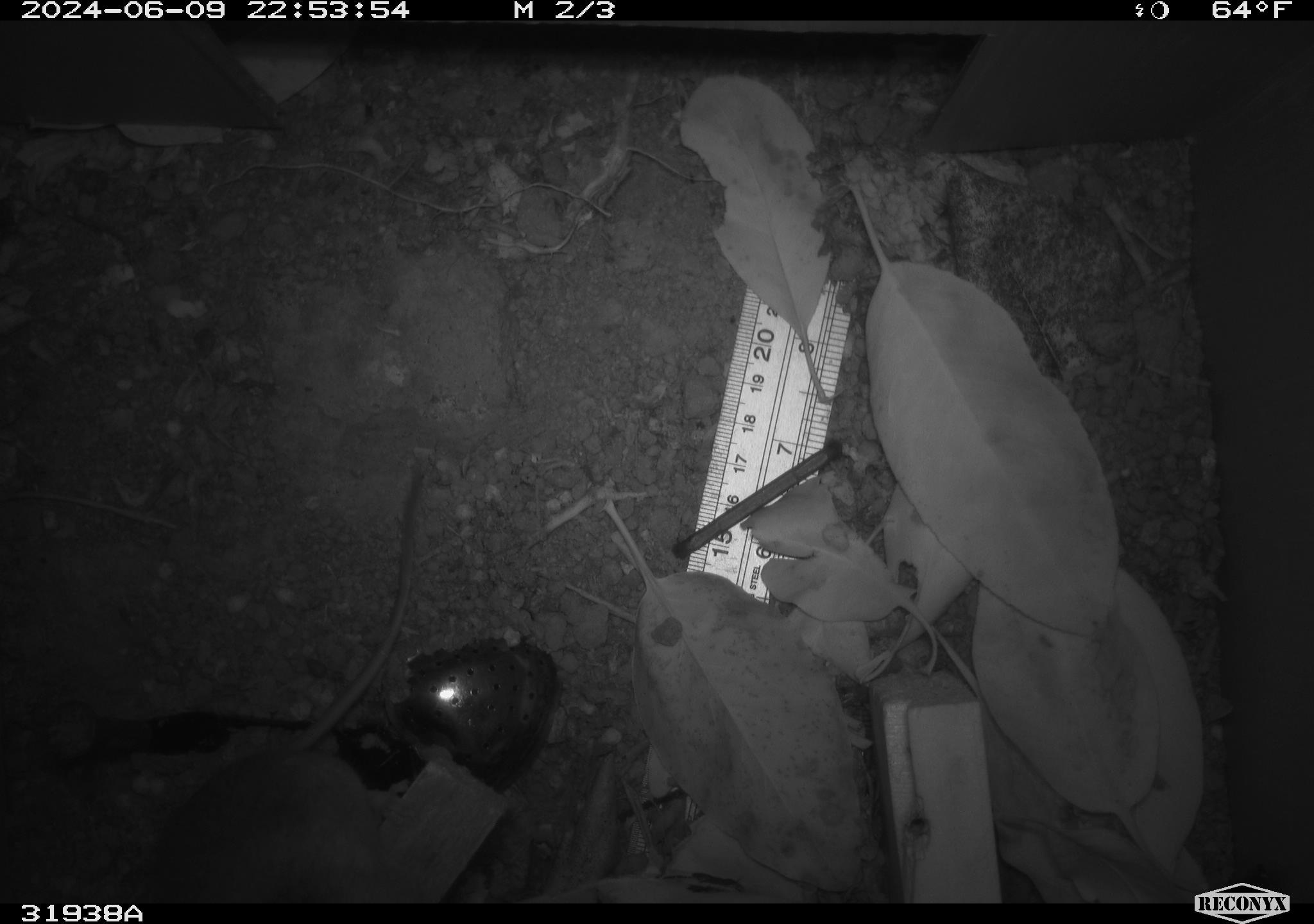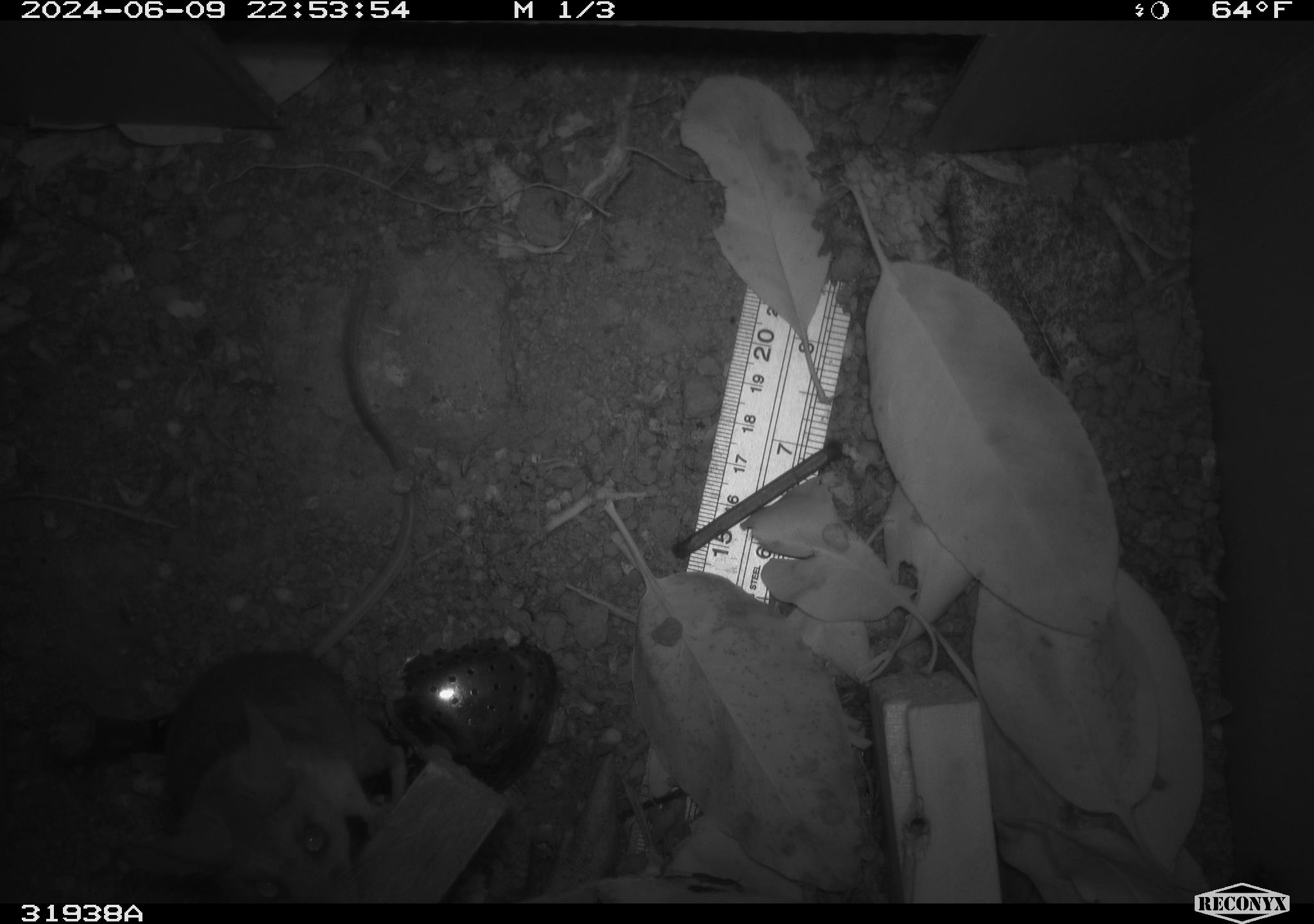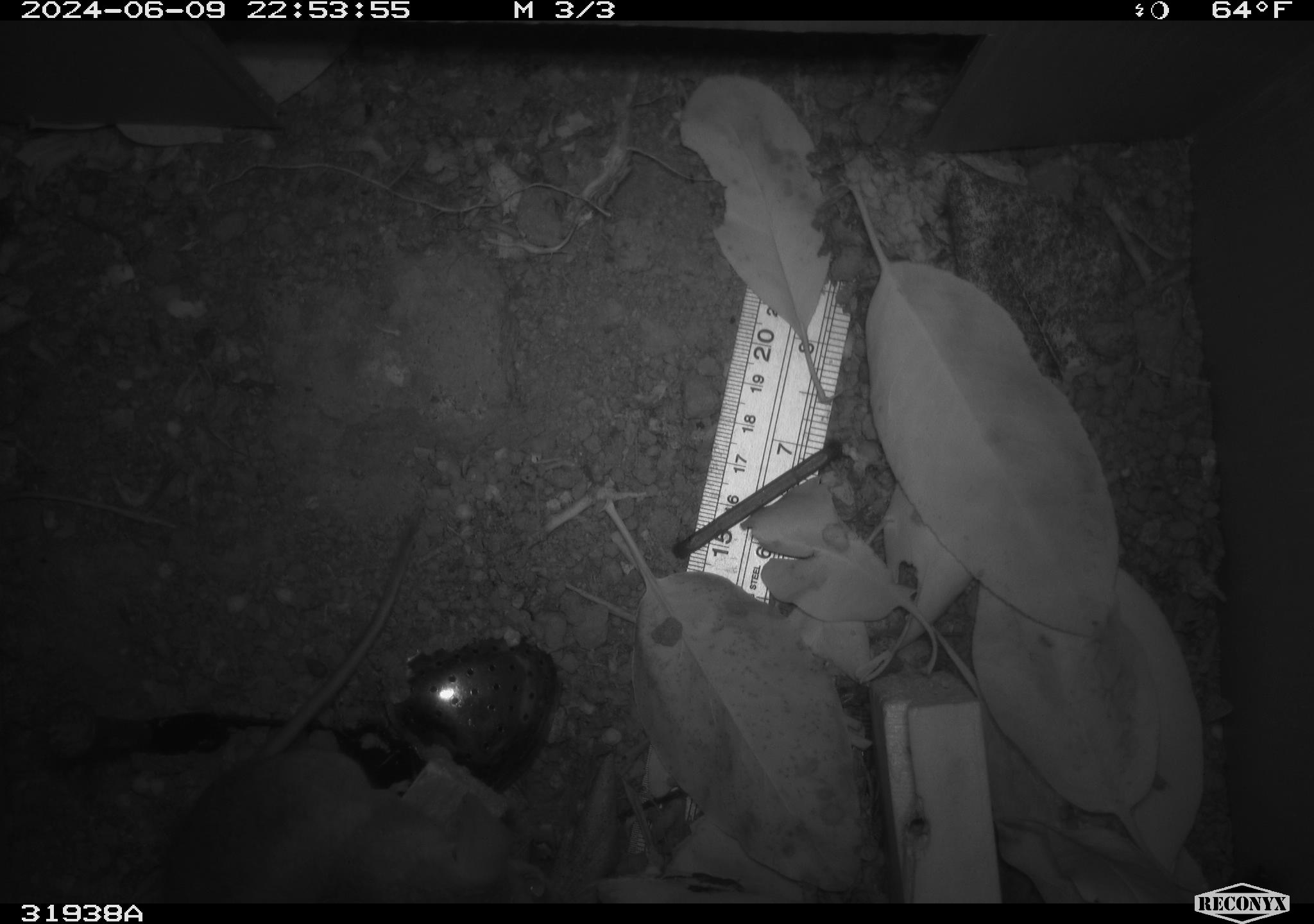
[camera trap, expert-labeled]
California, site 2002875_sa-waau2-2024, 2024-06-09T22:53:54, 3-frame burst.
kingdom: Animalia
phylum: Chordata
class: Mammalia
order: Rodentia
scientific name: Rodentia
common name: rodent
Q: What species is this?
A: Rodent (Rodentia).